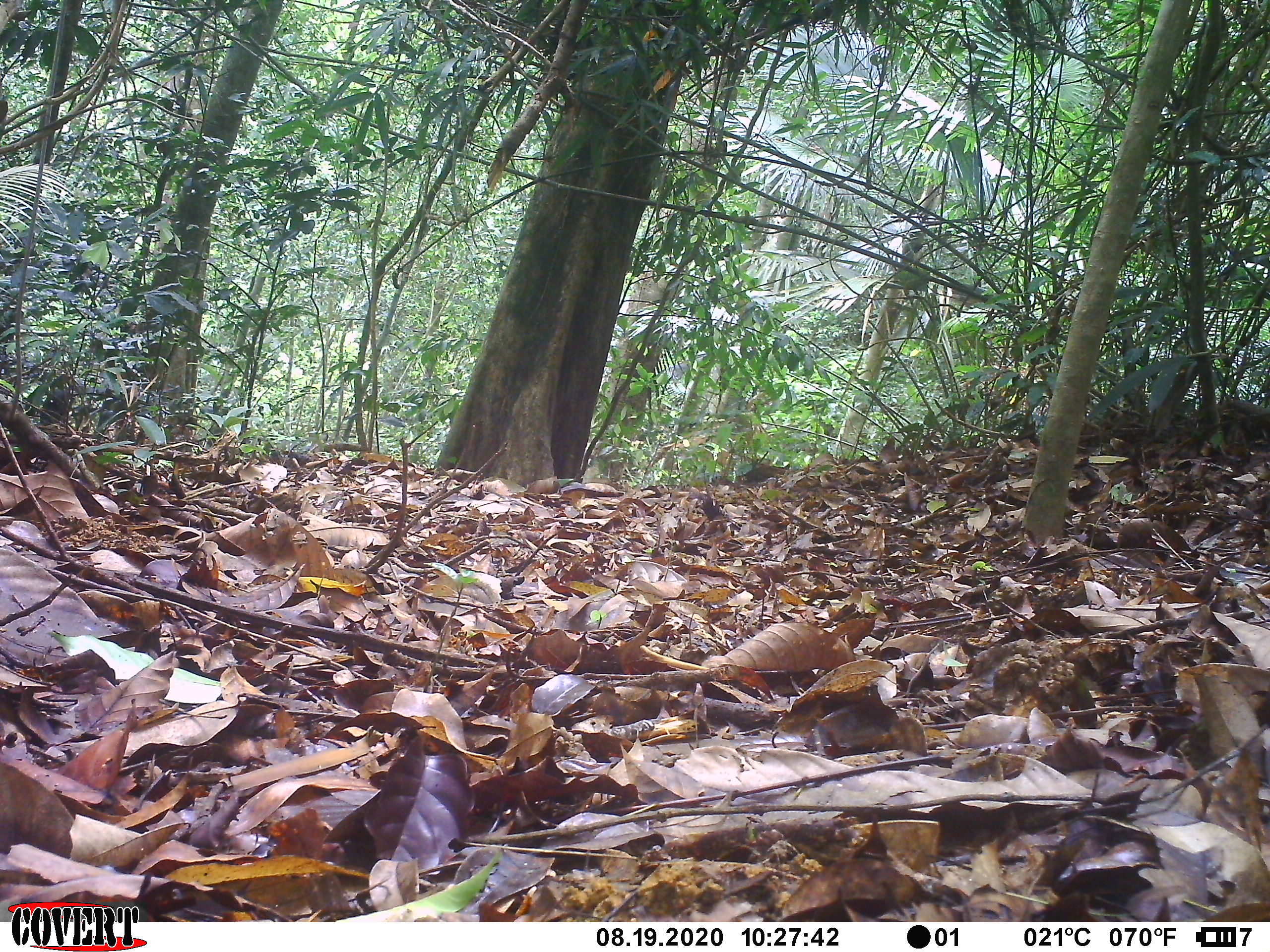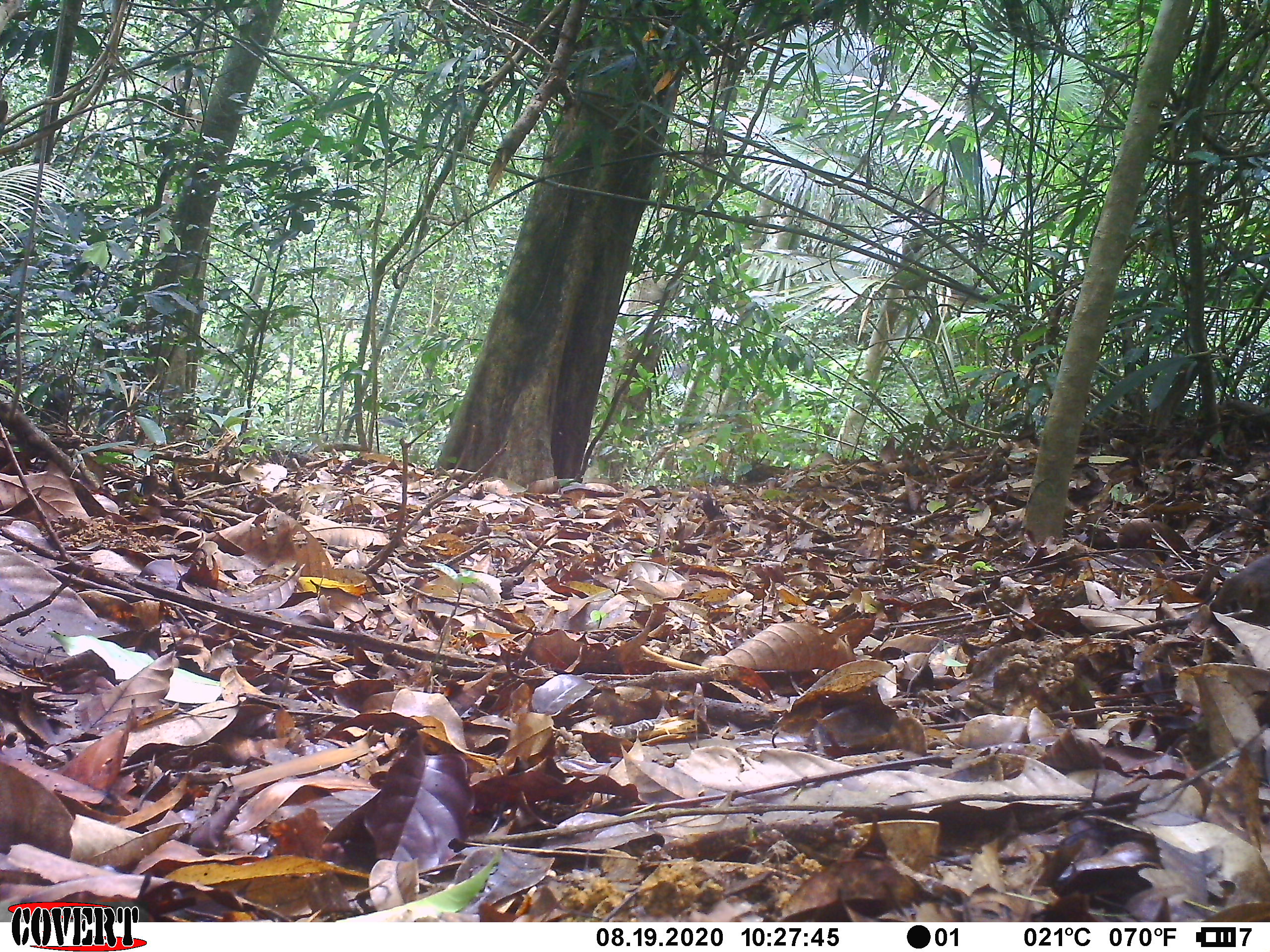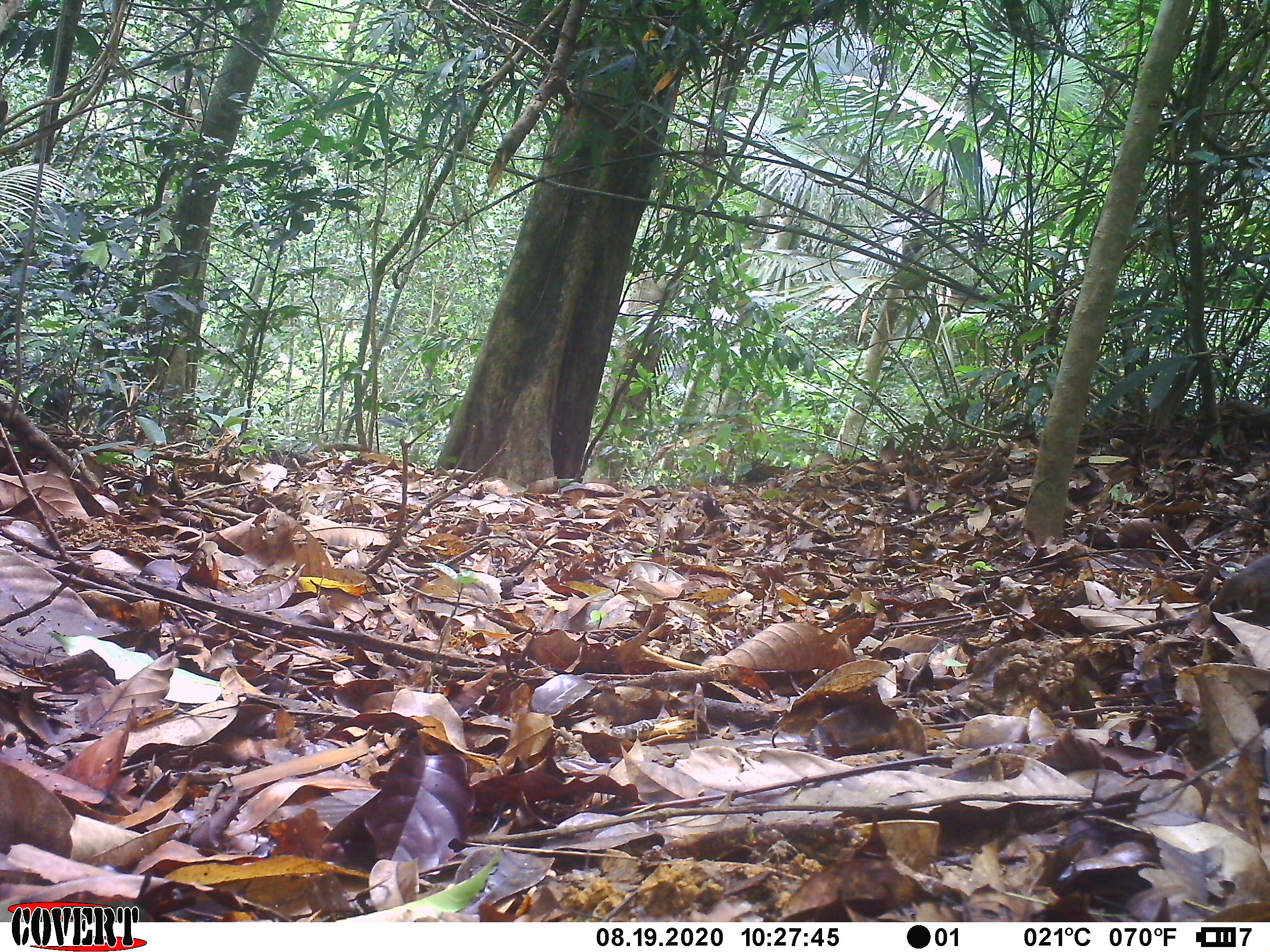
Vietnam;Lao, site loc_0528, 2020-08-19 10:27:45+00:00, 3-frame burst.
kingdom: Animalia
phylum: Chordata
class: Aves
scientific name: Aves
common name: bird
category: unidentified bird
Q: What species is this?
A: Unidentified bird (bird) (Aves).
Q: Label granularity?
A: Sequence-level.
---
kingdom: Animalia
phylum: Chordata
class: Mammalia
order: Scandentia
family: Tupaiidae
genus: Tupaia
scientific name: Tupaia belangeri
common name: northern treeshrew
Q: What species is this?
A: Northern treeshrew (Tupaia belangeri).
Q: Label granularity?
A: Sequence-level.